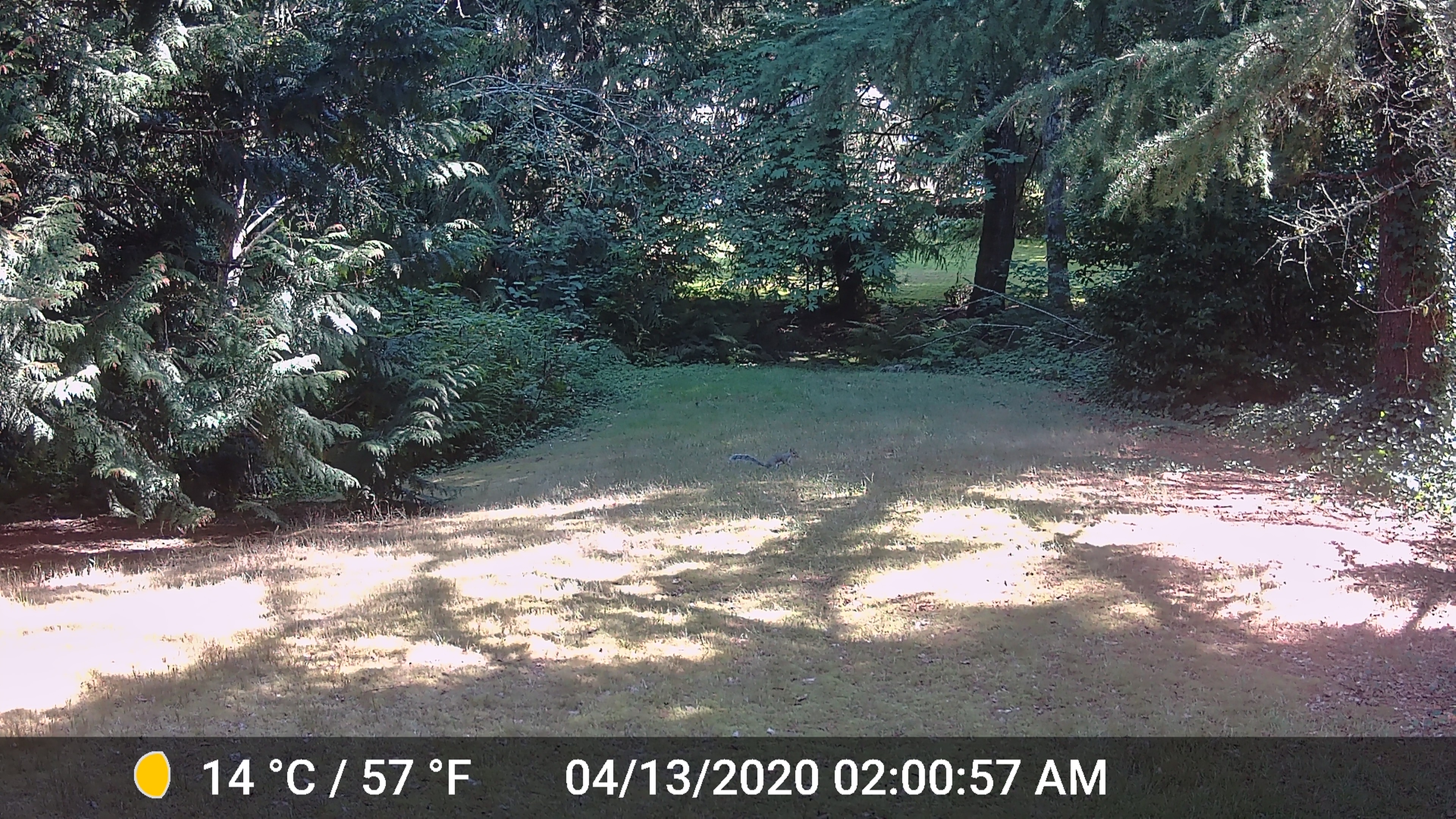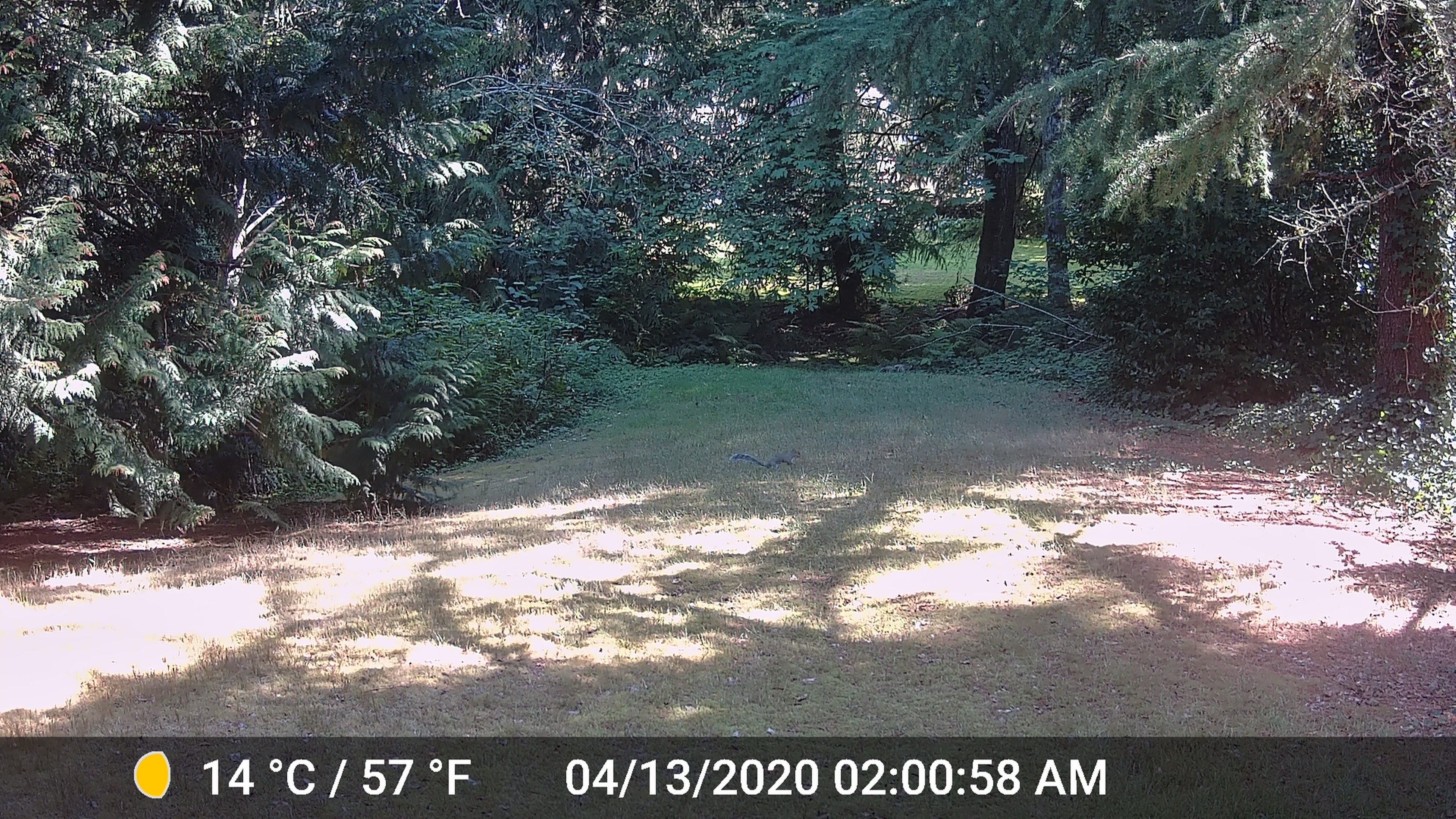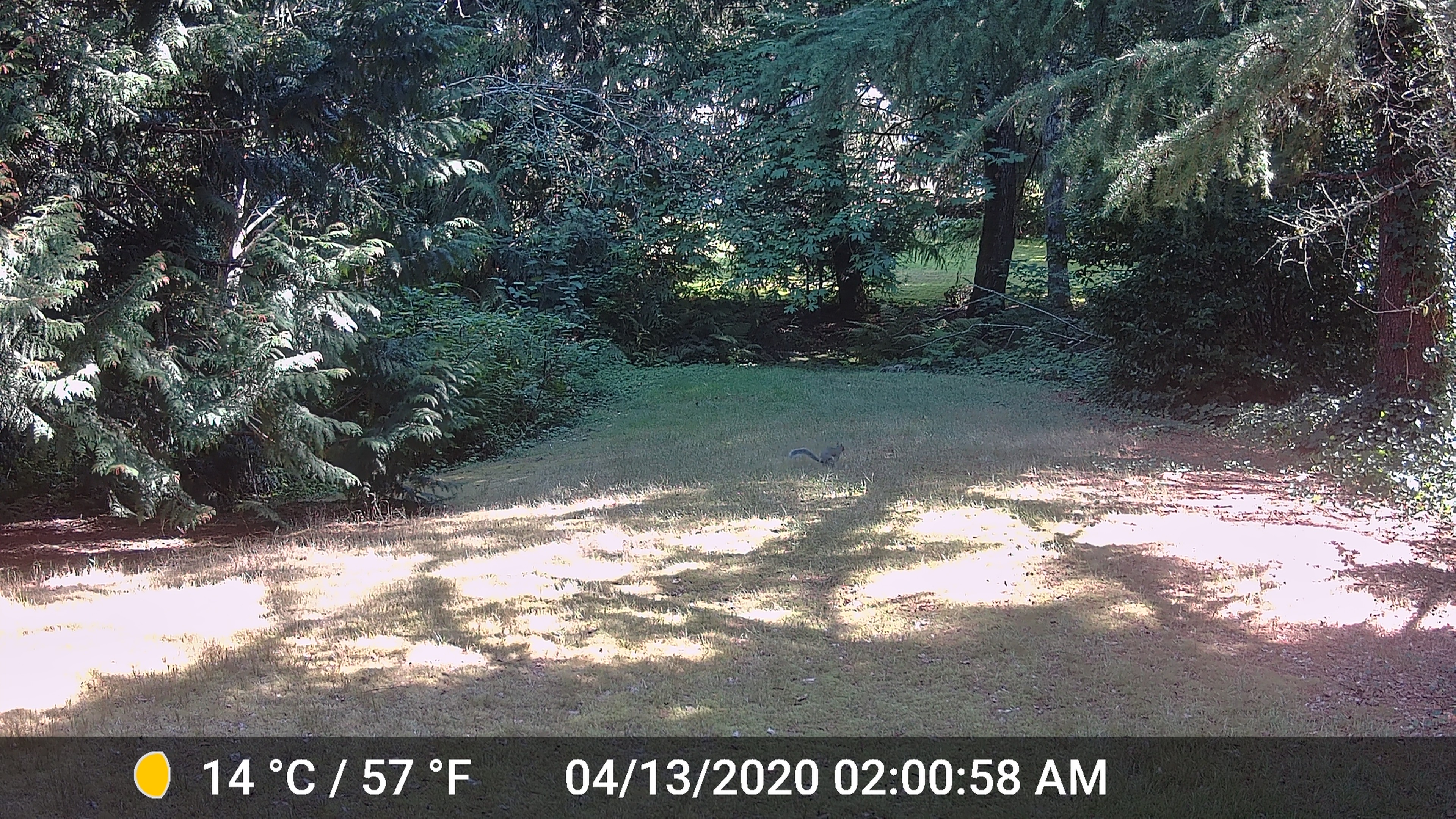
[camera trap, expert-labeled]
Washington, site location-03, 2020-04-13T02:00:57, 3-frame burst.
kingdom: Animalia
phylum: Chordata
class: Mammalia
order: Rodentia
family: Sciuridae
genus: Sciurus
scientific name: Sciurus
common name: squirrel